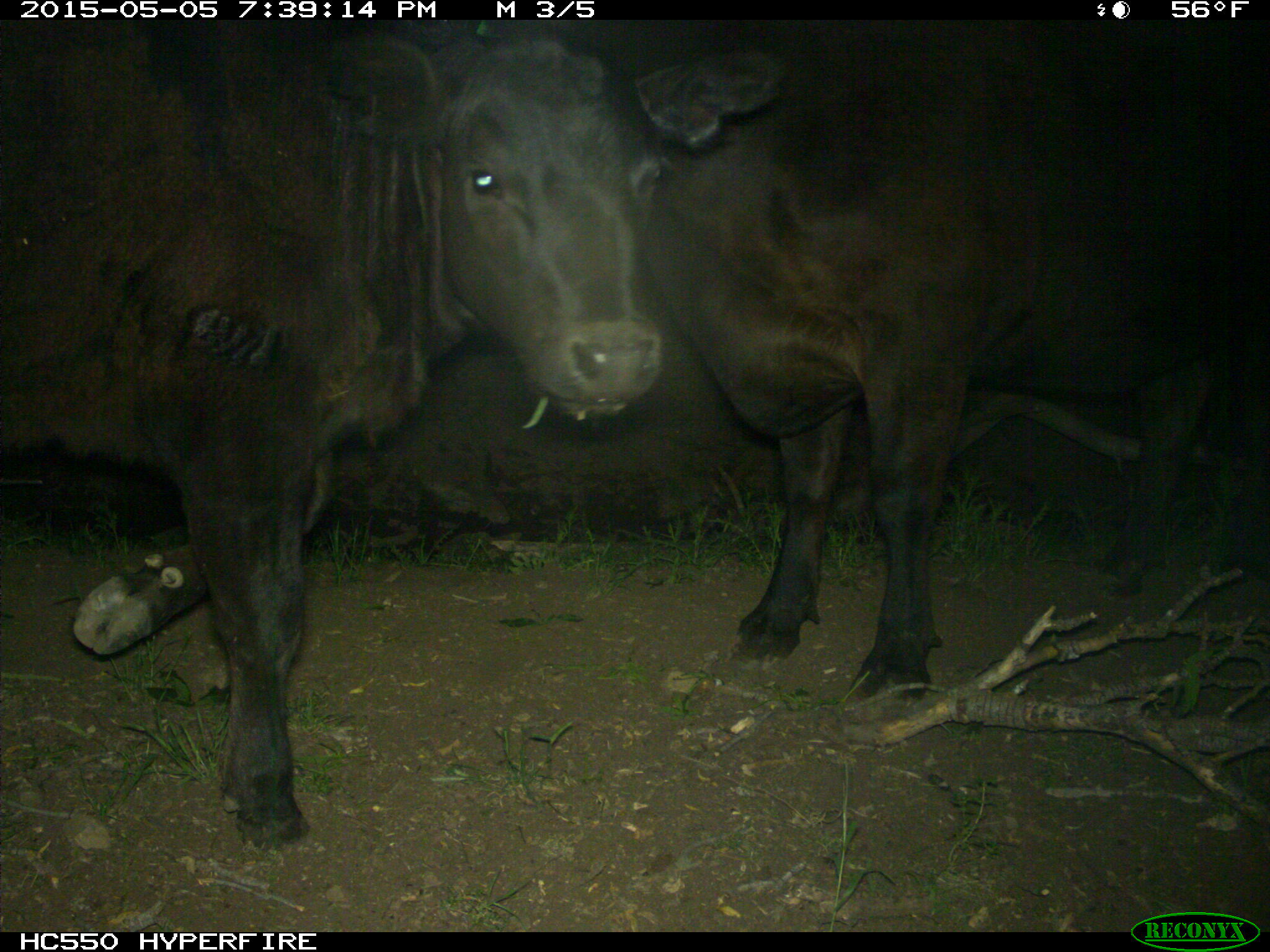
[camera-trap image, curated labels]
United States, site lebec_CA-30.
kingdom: Animalia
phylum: Chordata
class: Mammalia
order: Artiodactyla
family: Bovidae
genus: Bos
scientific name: Bos taurus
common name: domestic cow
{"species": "Bos taurus (domestic cow)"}